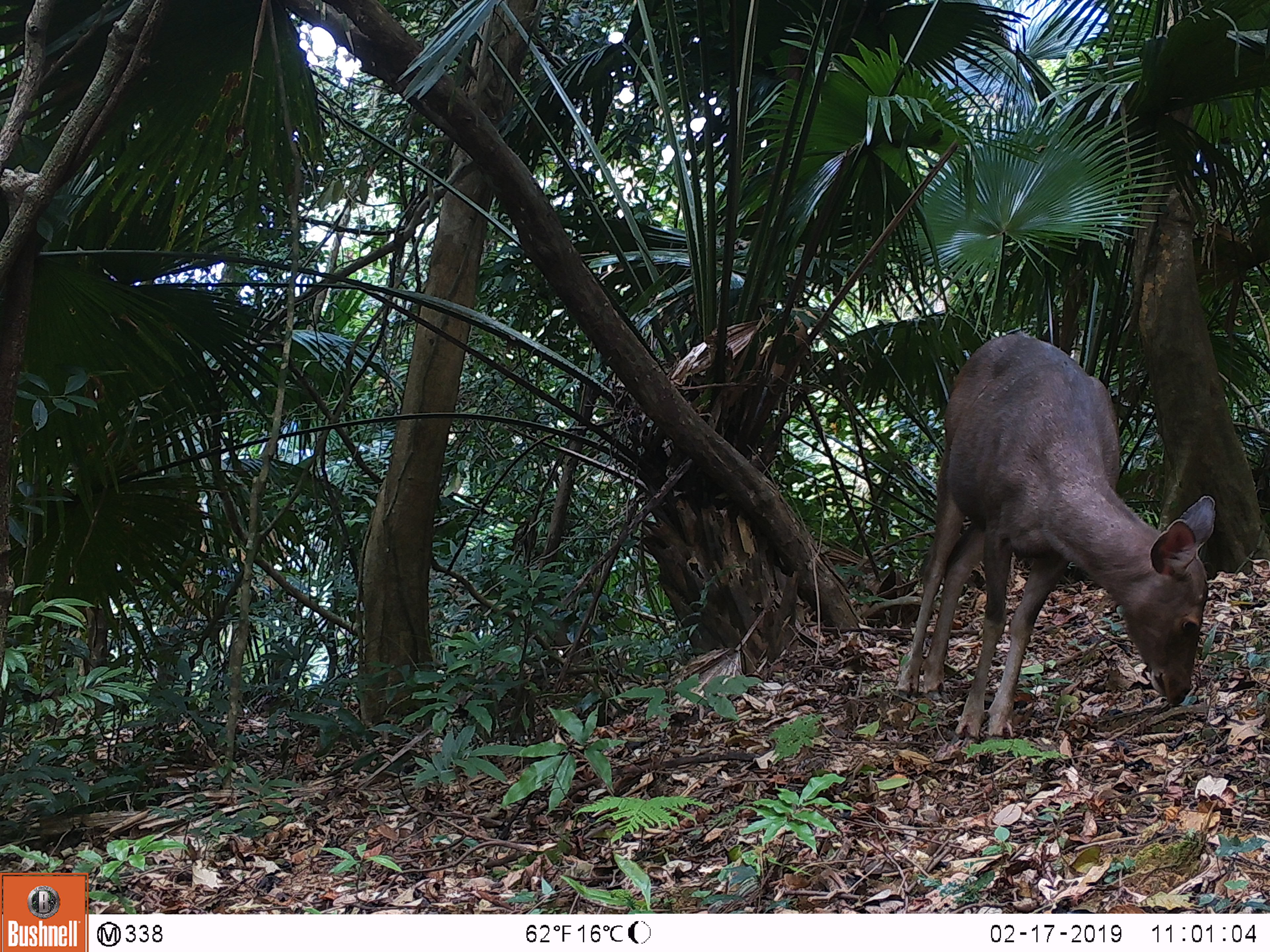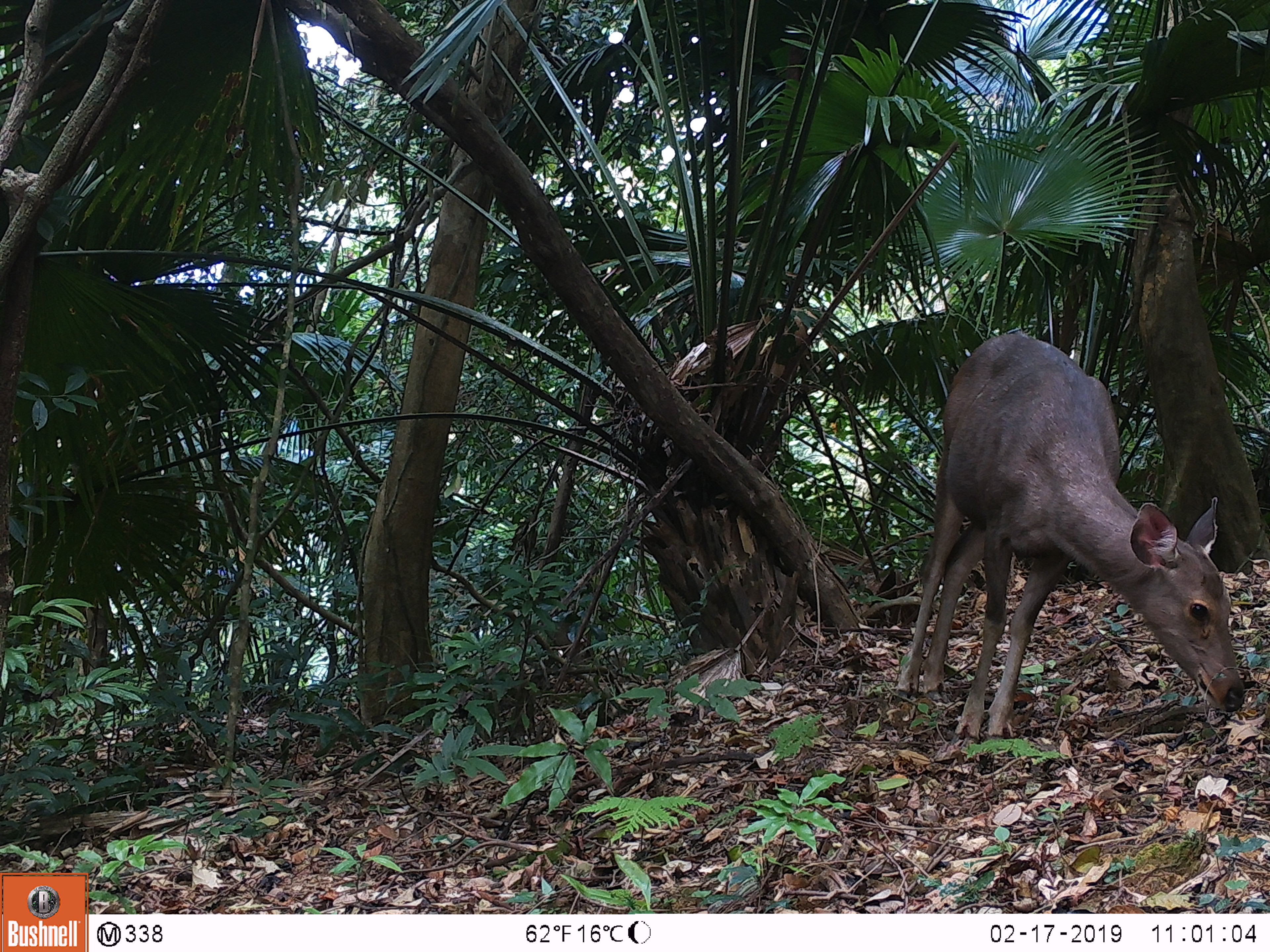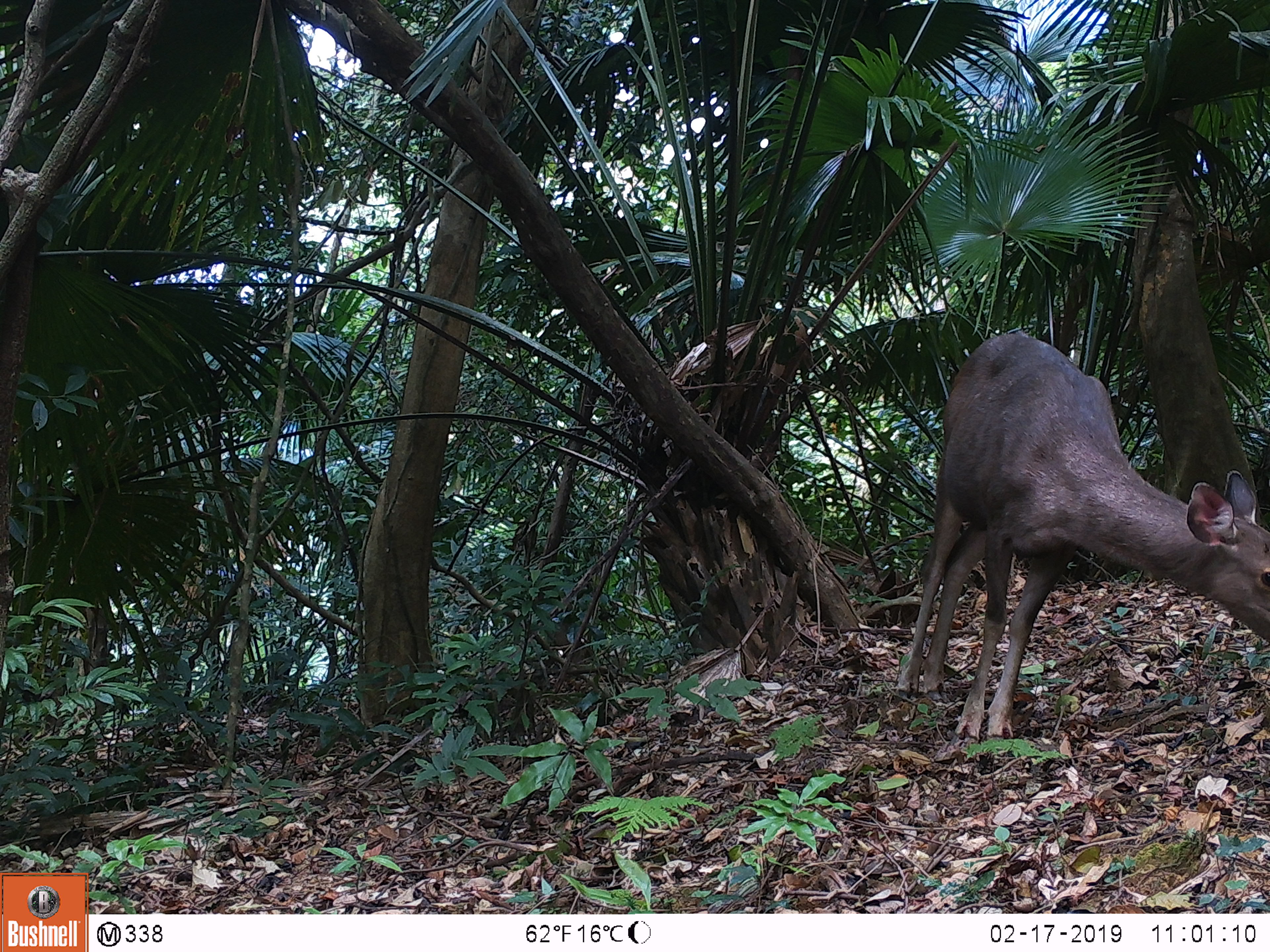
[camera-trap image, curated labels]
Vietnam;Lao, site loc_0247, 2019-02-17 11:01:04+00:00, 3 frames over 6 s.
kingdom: Animalia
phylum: Chordata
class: Mammalia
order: Artiodactyla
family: Cervidae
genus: Rusa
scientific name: Rusa unicolor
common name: sambar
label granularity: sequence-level